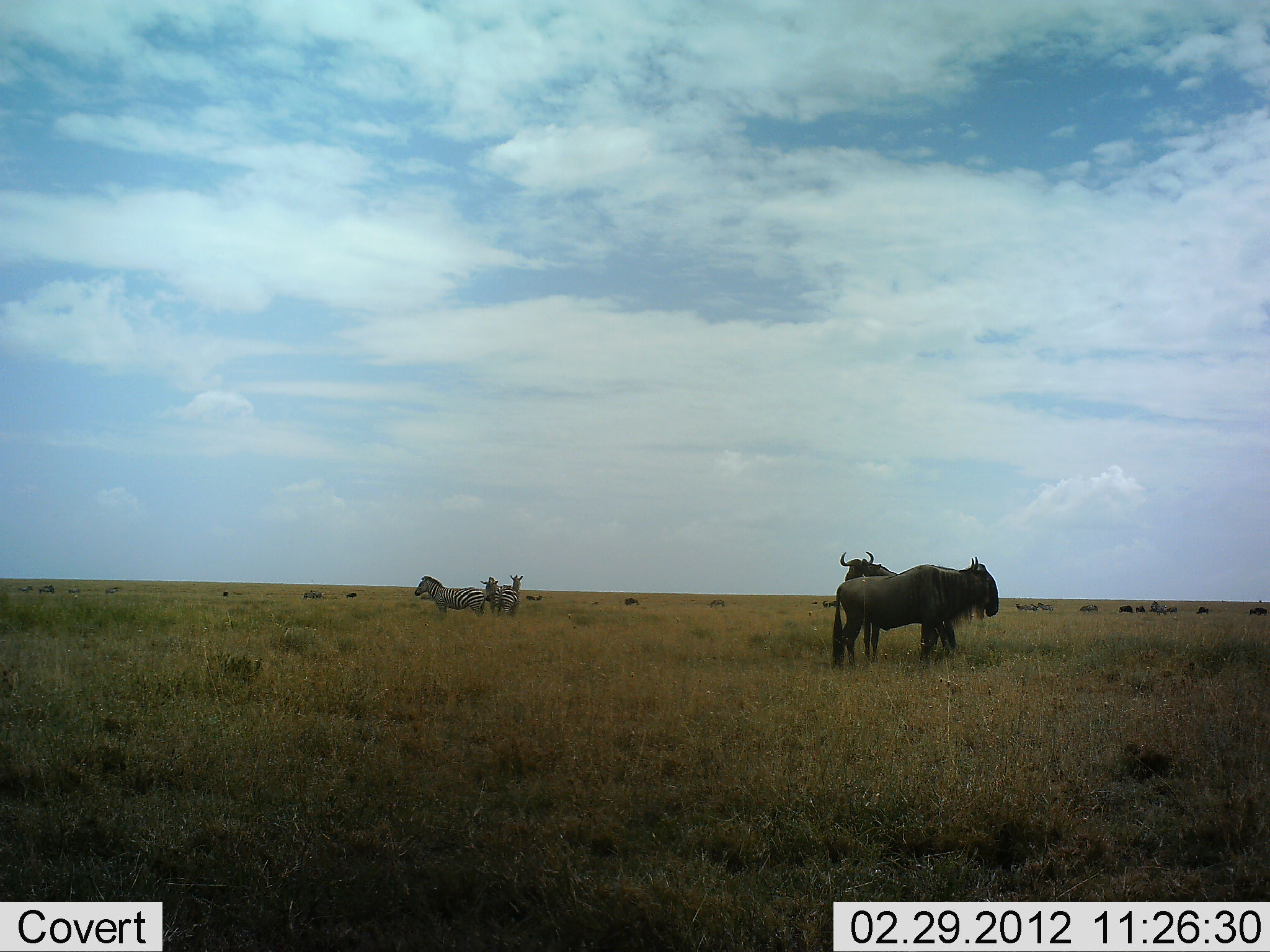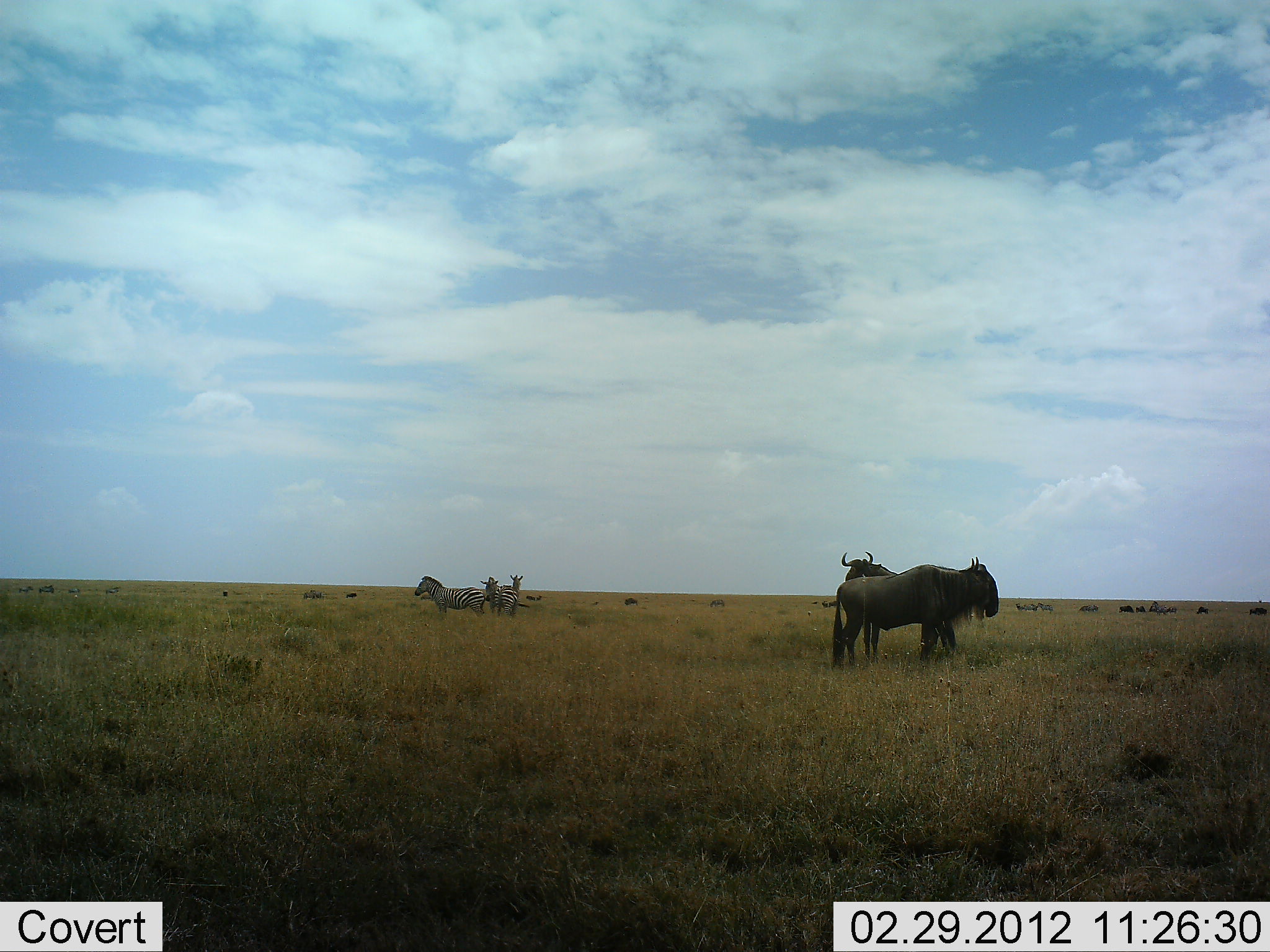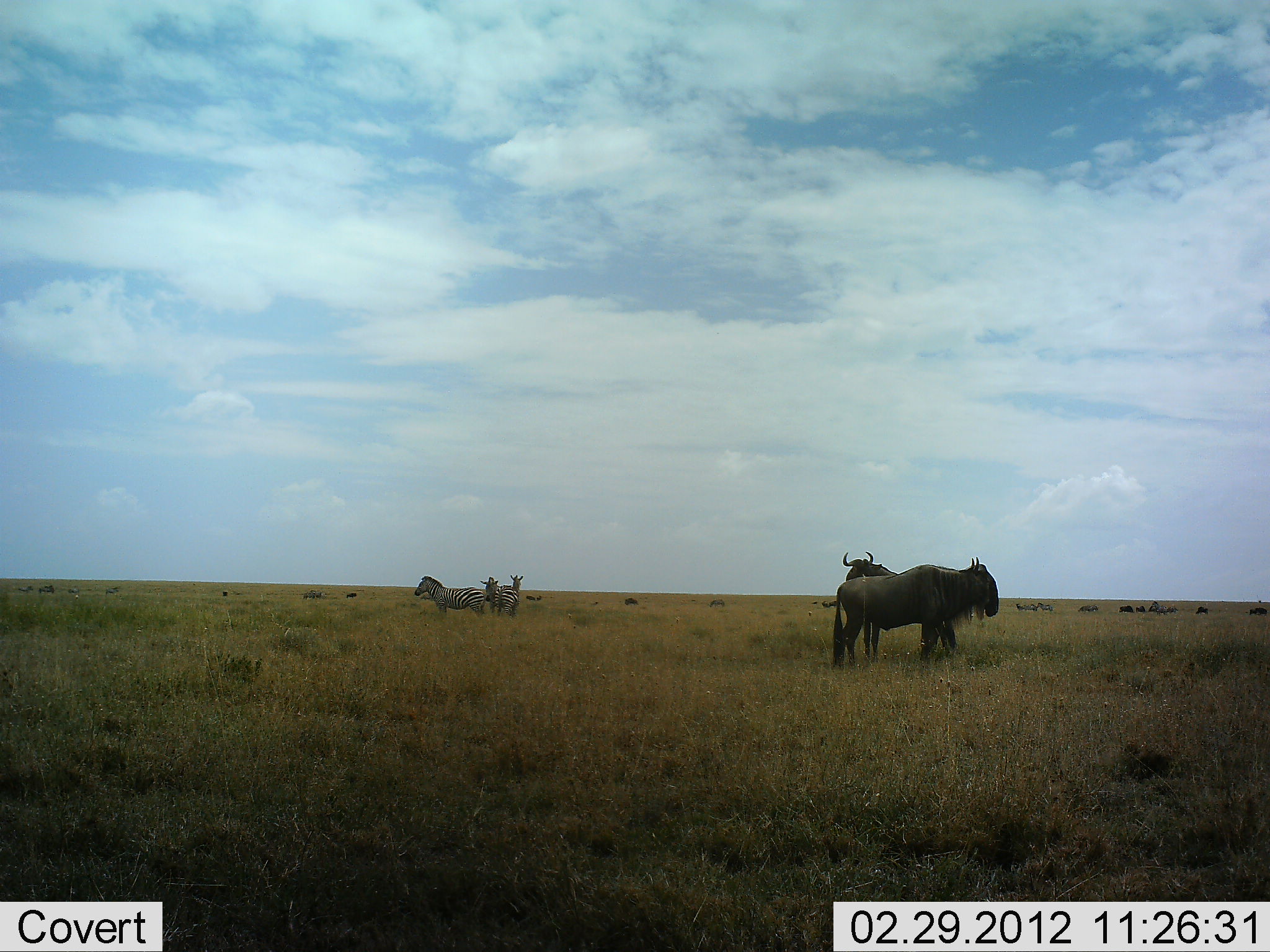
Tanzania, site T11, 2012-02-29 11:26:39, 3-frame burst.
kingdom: Animalia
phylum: Chordata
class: Mammalia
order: Artiodactyla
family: Bovidae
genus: Connochaetes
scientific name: Connochaetes taurinus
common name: blue wildebeest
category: wildebeest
Wildebeest (blue wildebeest) (Connochaetes taurinus), count 8. Behavior (volunteer vote fractions): standing 94%, resting 6%, moving 0%, interacting 6%. Young present (vote fraction): 0%. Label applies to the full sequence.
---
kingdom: Animalia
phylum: Chordata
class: Mammalia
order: Perissodactyla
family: Equidae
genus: Equus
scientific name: Equus quagga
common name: plains zebra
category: zebra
Zebra (plains zebra) (Equus quagga), count 3. Behavior (volunteer vote fractions): standing 94%, resting 6%, moving 0%, interacting 6%. Young present (vote fraction): 0%. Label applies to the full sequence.